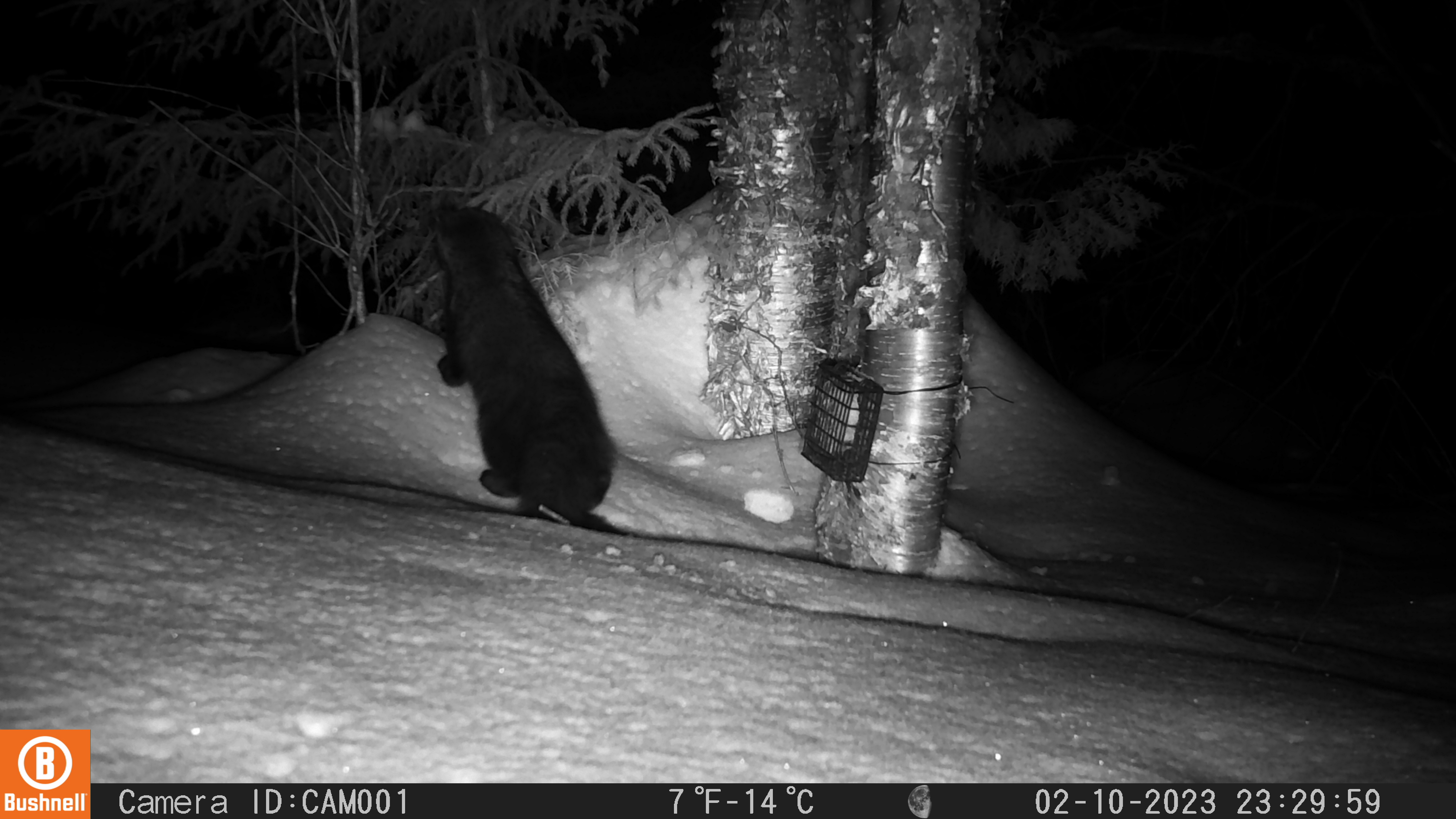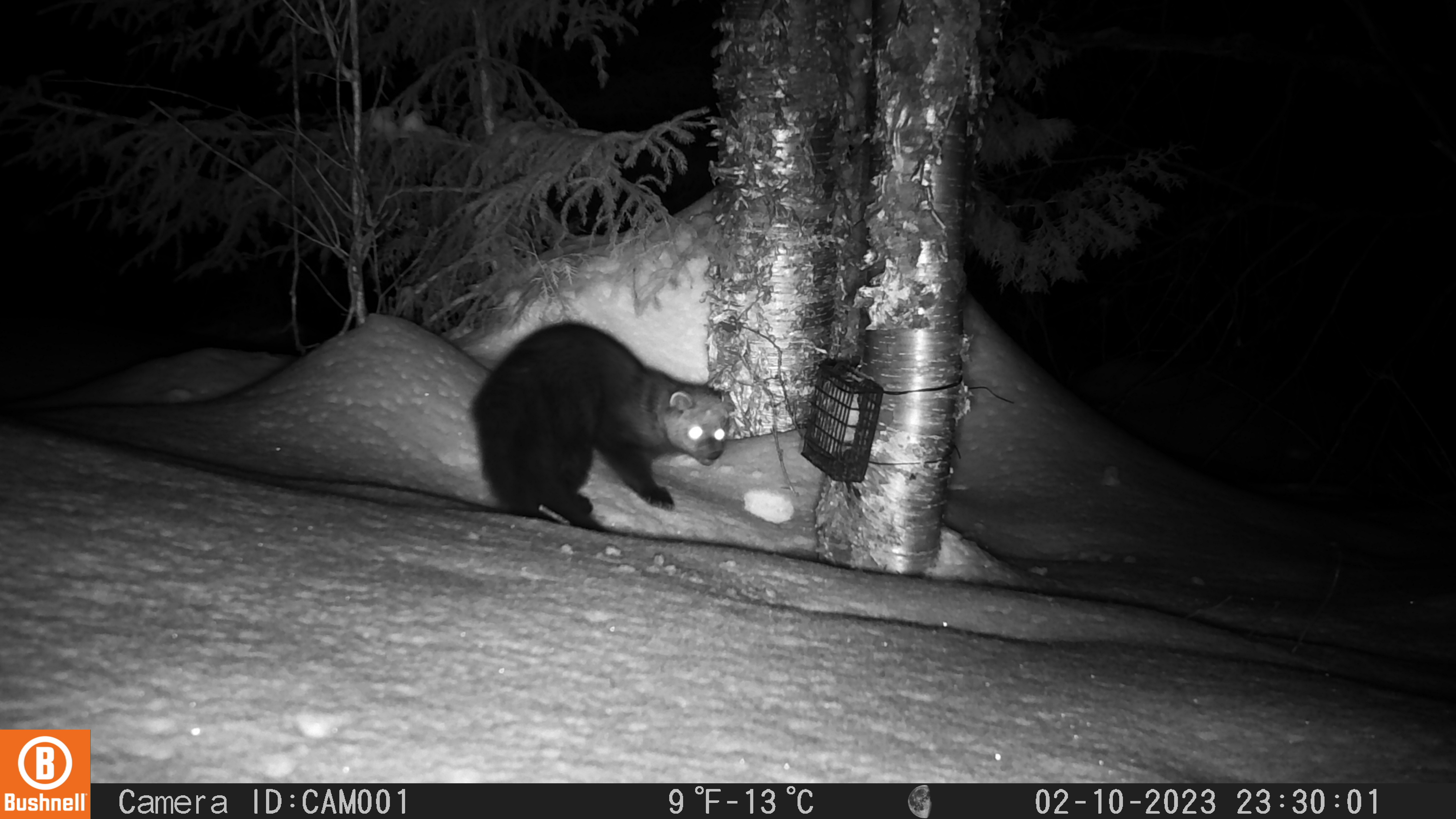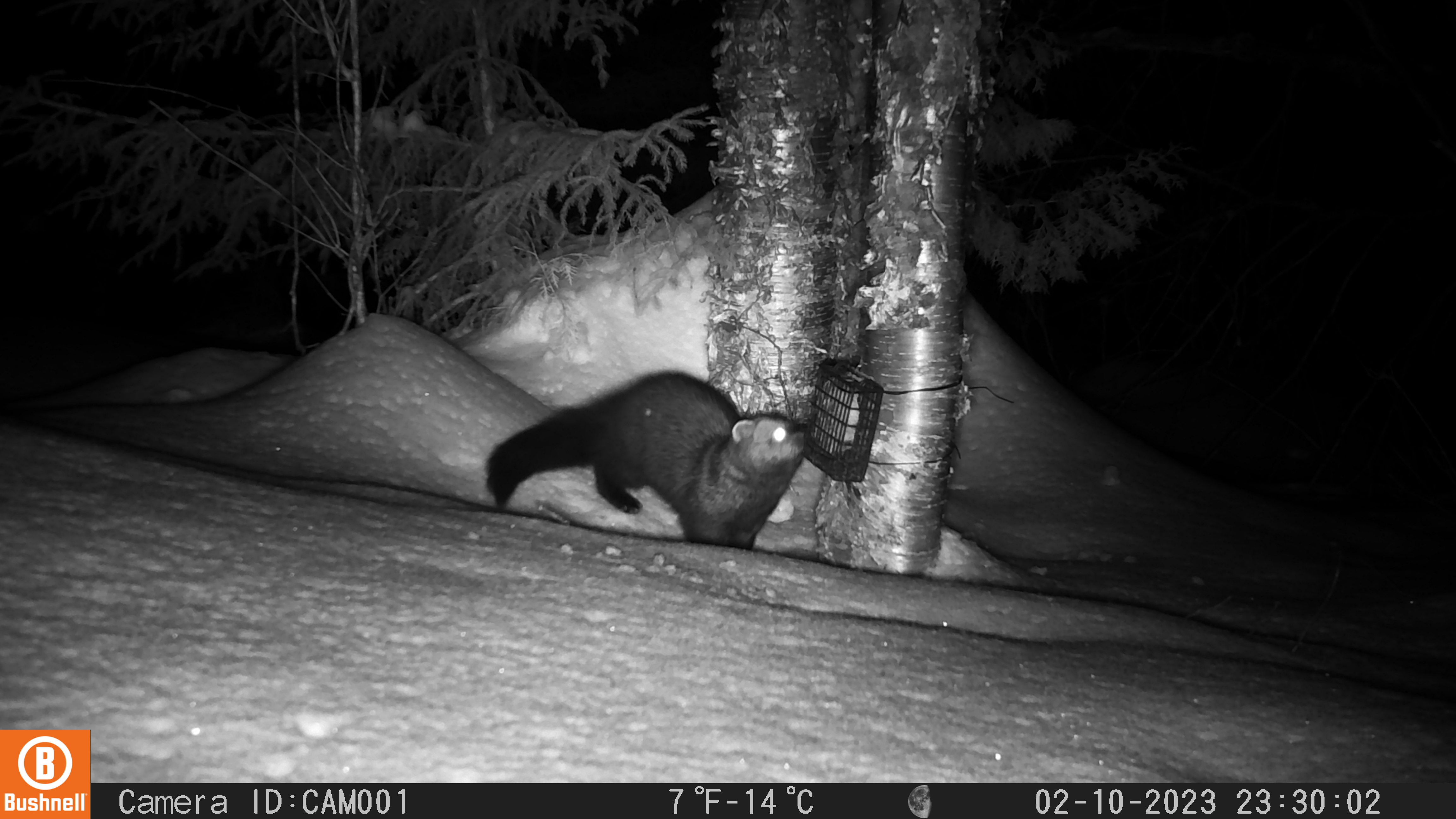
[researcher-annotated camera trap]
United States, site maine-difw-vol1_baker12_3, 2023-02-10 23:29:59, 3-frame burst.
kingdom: Animalia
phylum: Chordata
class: Mammalia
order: Carnivora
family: Mustelidae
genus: Pekania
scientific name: Pekania pennanti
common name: fisher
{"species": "fisher (Pekania pennanti)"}